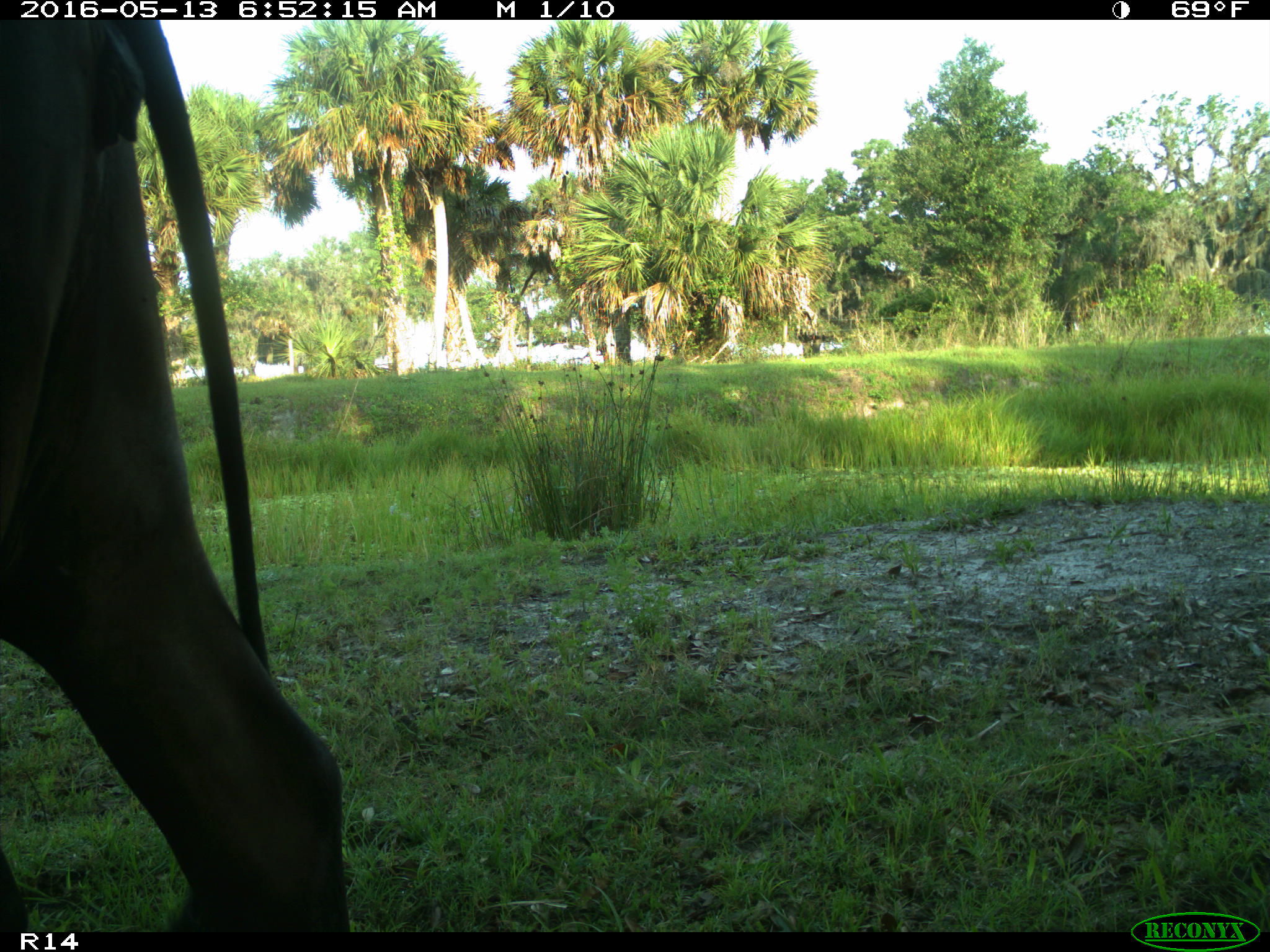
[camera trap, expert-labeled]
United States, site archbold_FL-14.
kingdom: Animalia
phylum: Chordata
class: Mammalia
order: Artiodactyla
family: Bovidae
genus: Bos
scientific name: Bos taurus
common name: domestic cow